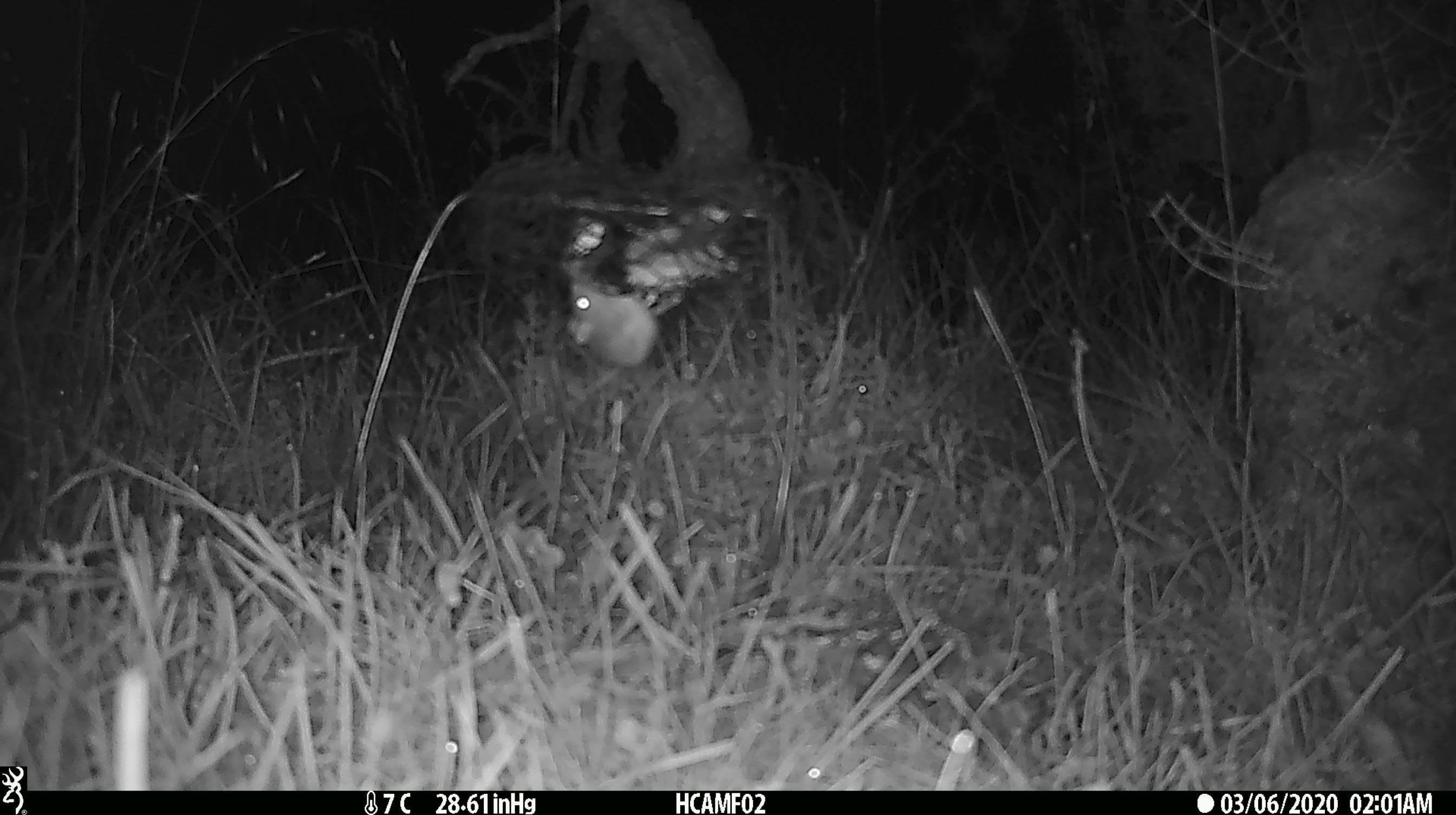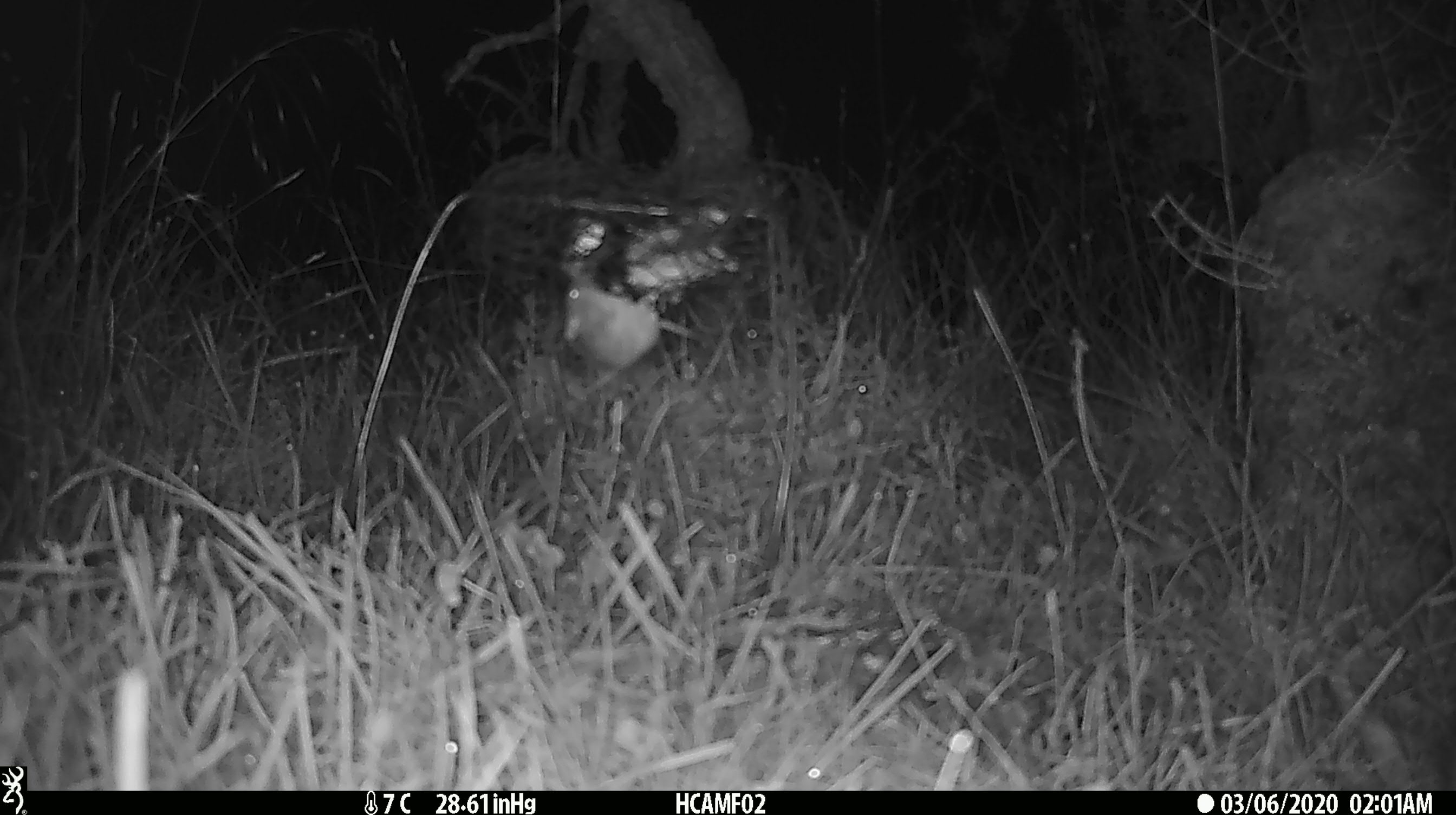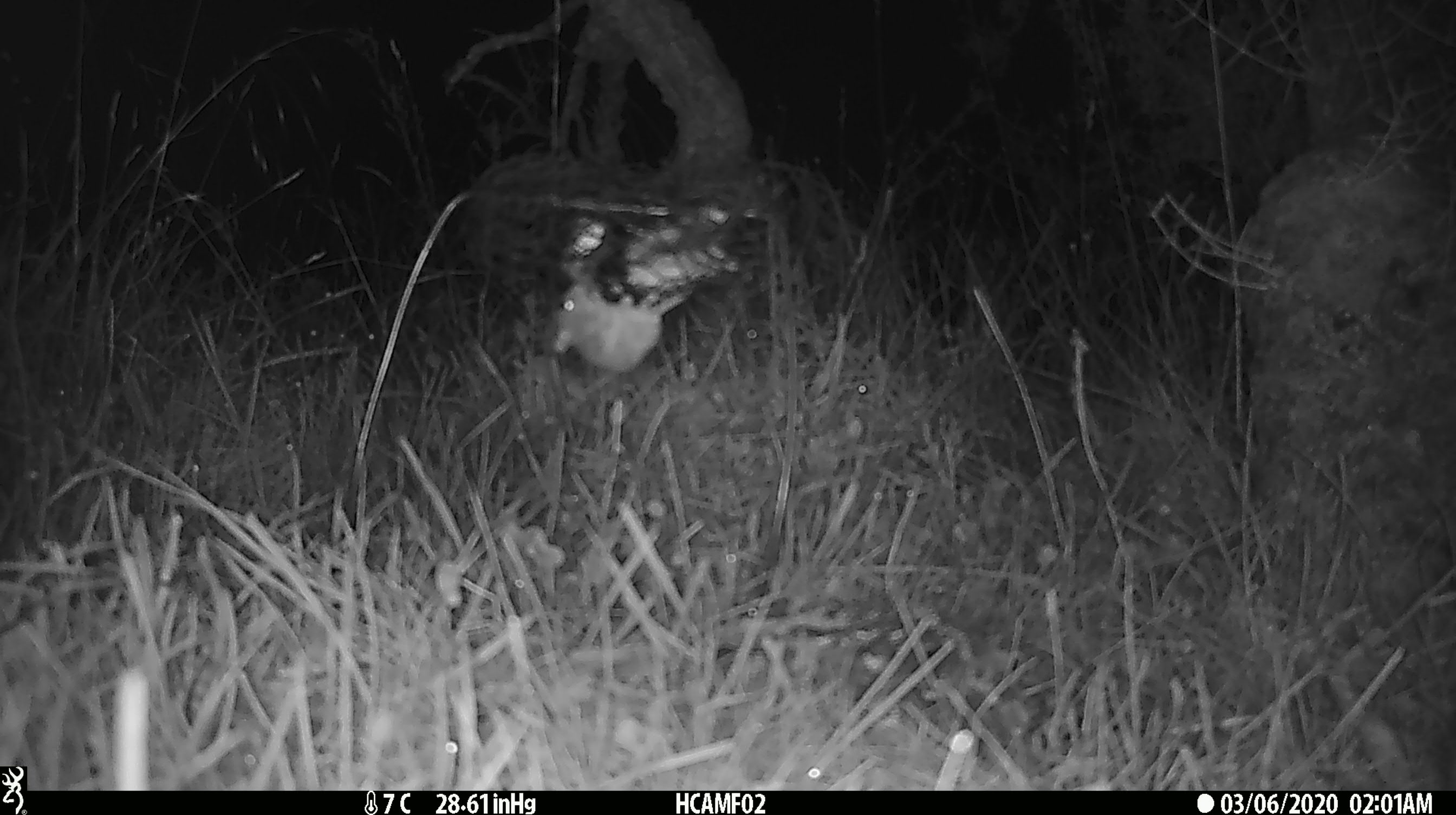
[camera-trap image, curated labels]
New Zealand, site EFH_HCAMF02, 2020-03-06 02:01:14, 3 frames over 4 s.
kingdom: Animalia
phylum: Chordata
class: Mammalia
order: Rodentia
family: Muridae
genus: Mus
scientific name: Mus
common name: mouse